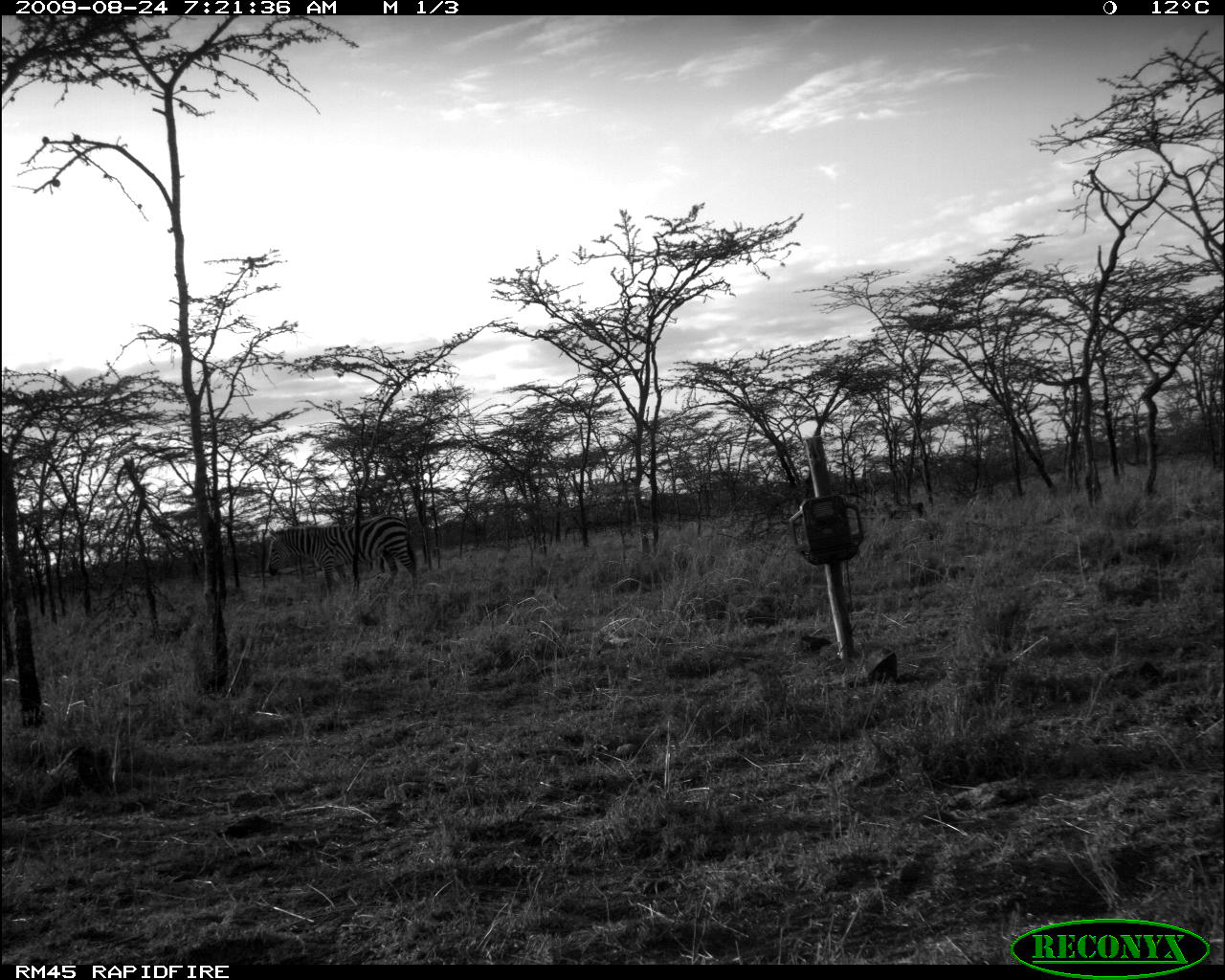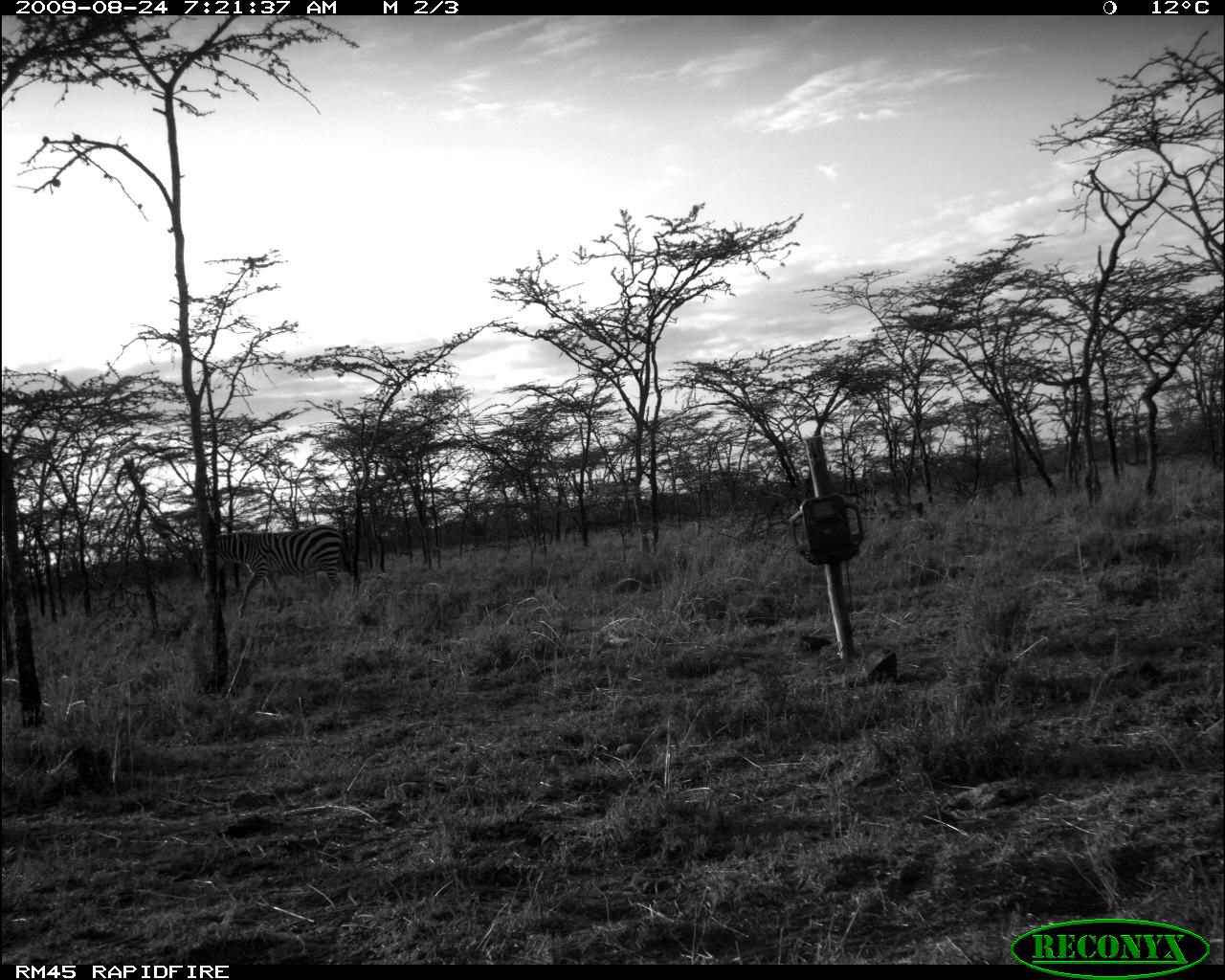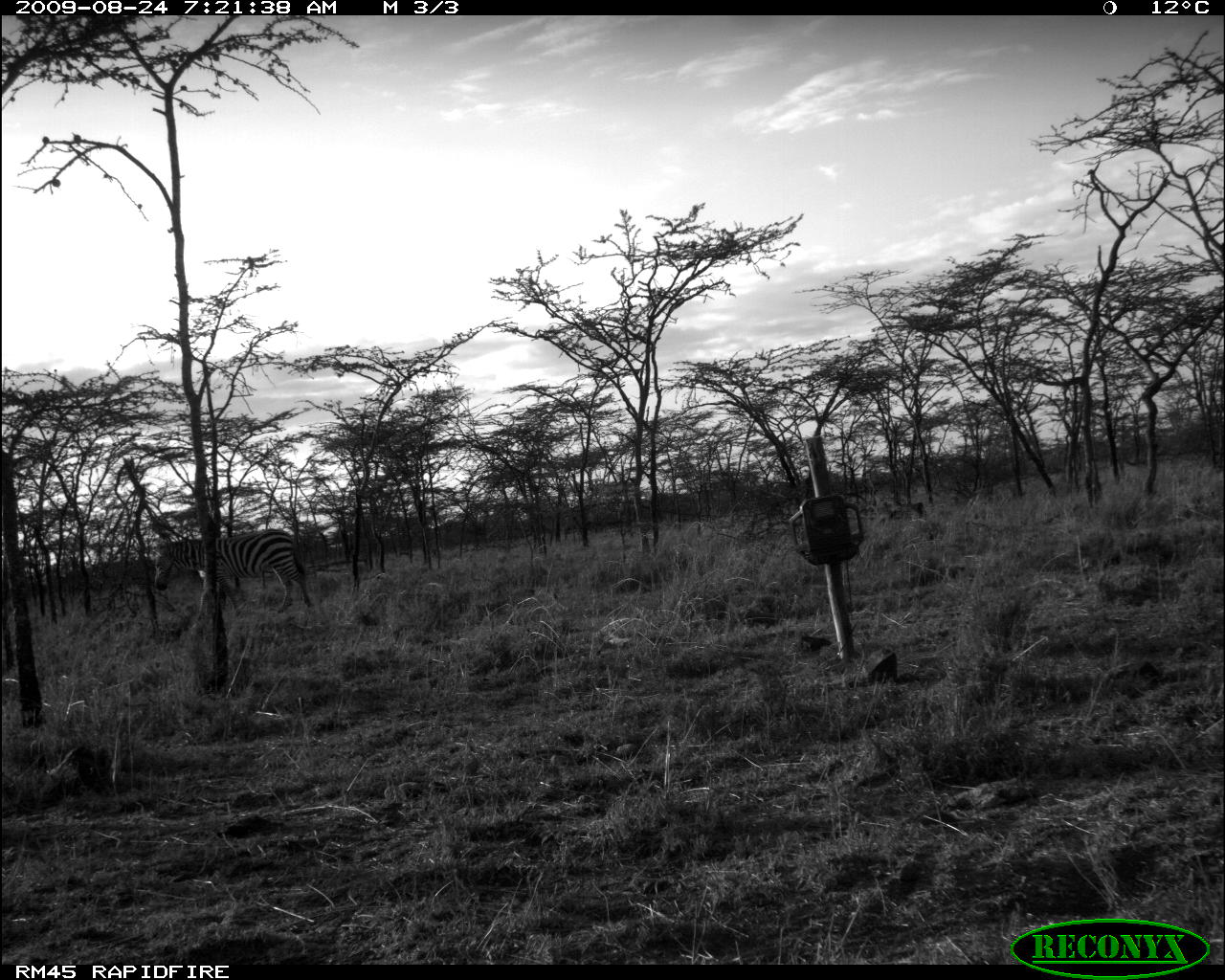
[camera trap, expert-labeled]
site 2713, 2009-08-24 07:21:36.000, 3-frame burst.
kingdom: Animalia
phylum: Chordata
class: Mammalia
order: Perissodactyla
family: Equidae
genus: Equus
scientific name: Equus quagga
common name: plains zebra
Equus quagga (plains zebra), count 1.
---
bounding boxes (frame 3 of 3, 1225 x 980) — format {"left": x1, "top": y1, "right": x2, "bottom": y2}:
equus quagga: {"left": 154, "top": 527, "right": 317, "bottom": 637}